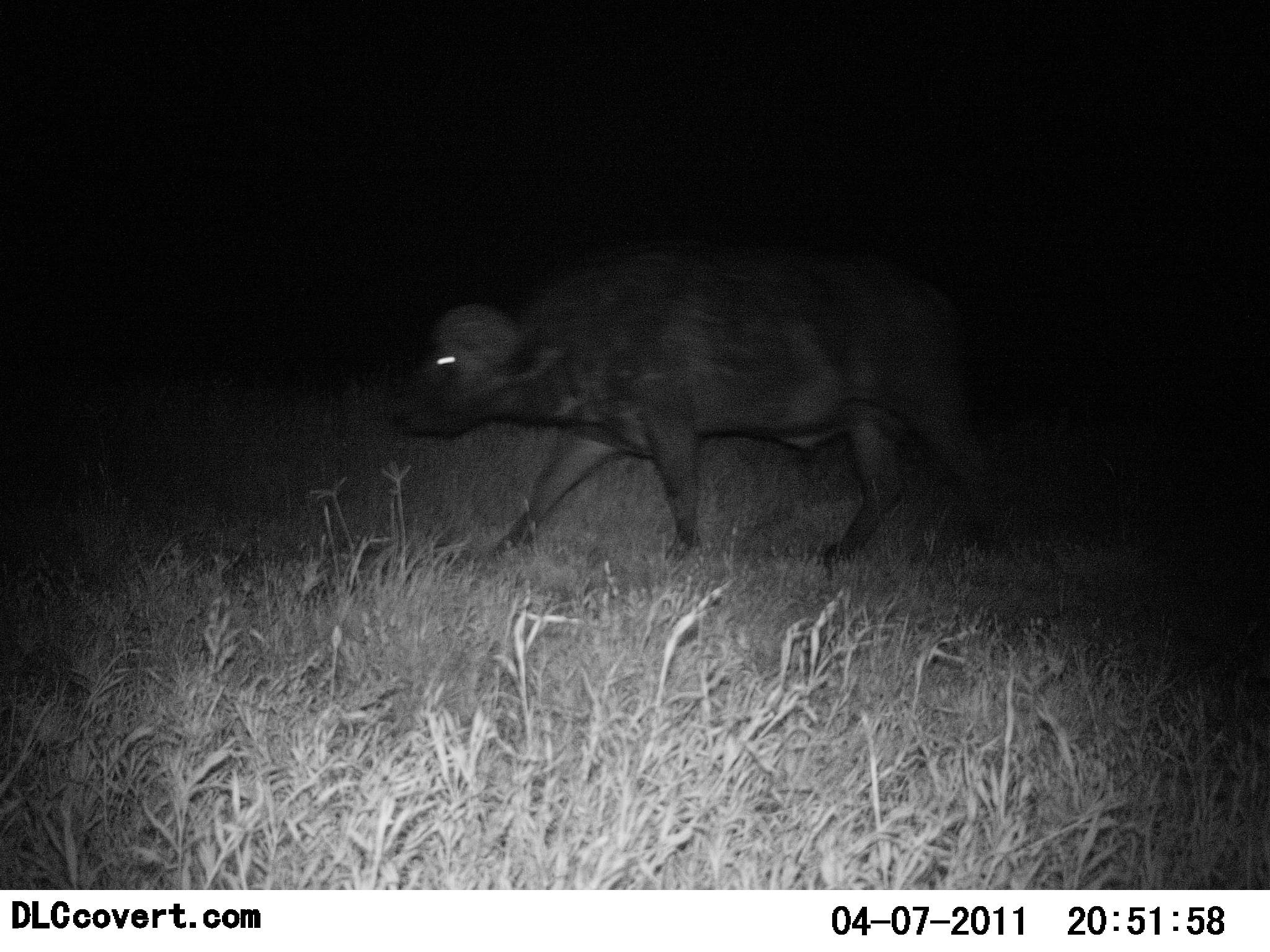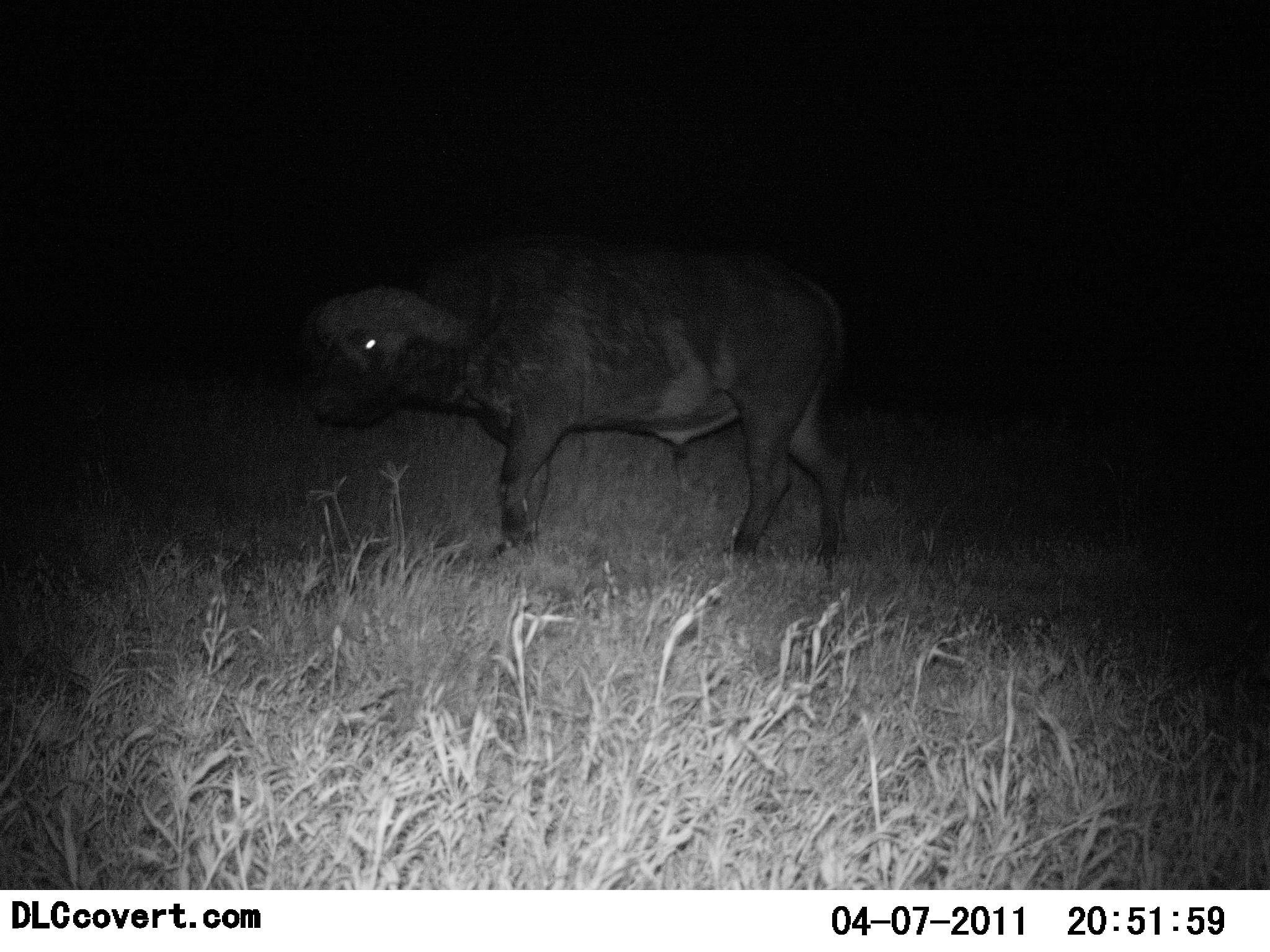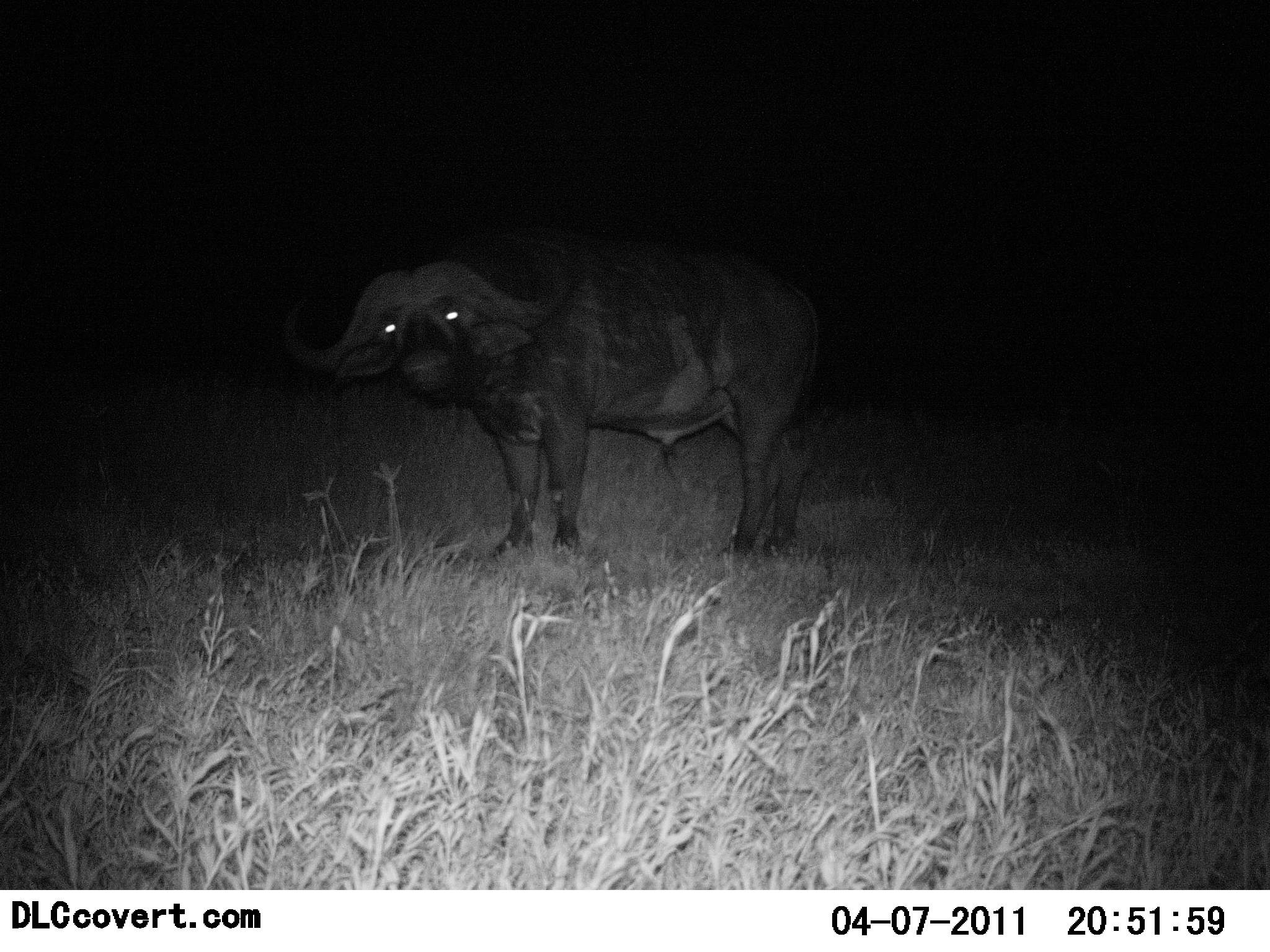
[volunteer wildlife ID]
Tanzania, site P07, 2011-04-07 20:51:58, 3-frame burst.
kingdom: Animalia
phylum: Chordata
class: Mammalia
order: Artiodactyla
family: Bovidae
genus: Syncerus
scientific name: Syncerus caffer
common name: cape buffalo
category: buffalo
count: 1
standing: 36%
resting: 0%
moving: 82%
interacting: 18%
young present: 0%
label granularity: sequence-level